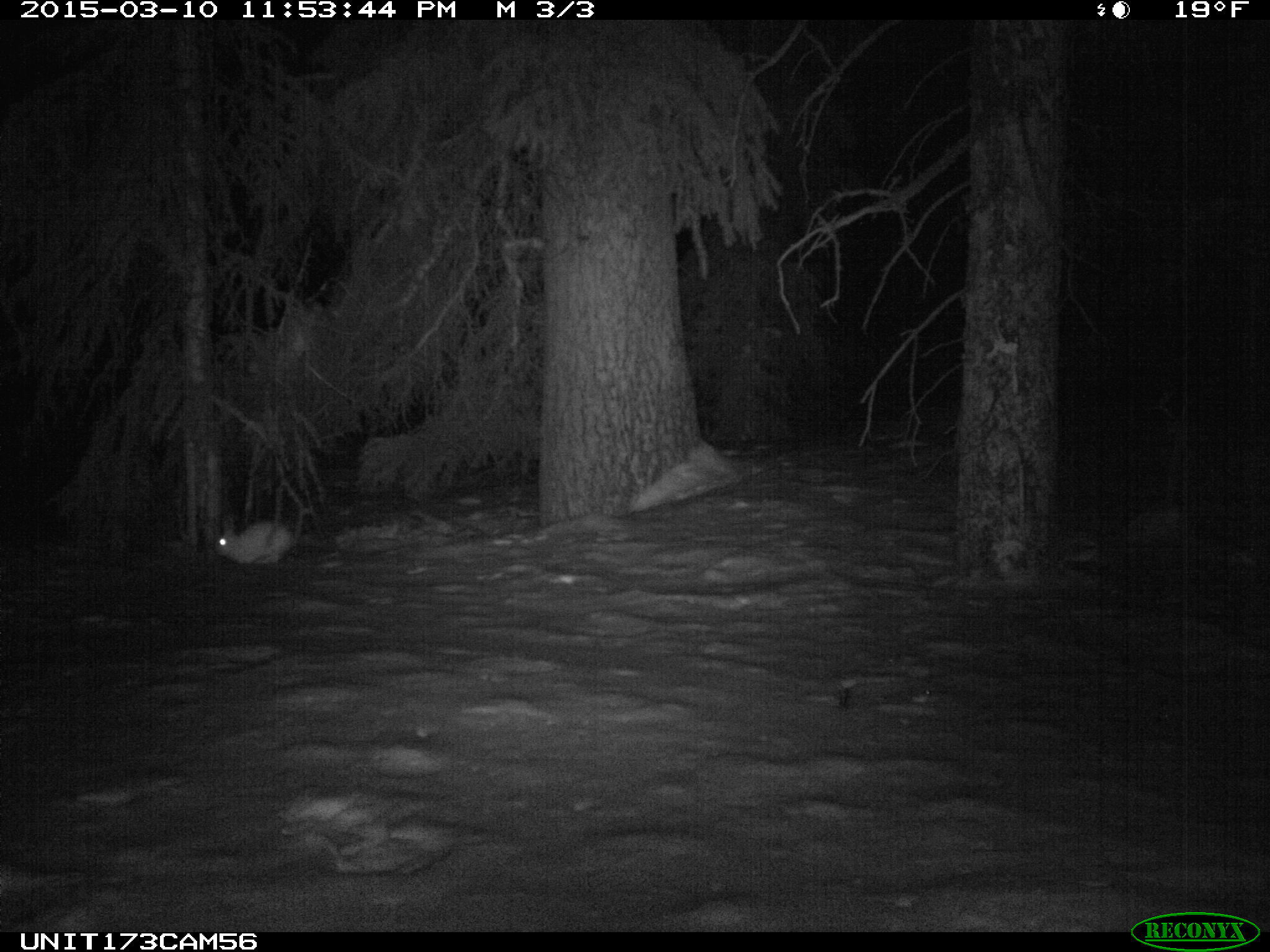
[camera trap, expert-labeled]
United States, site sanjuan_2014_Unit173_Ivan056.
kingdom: Animalia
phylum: Chordata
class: Mammalia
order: Lagomorpha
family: Leporidae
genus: Lepus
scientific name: Lepus americanus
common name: snowshoe hare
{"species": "Lepus americanus (snowshoe hare)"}